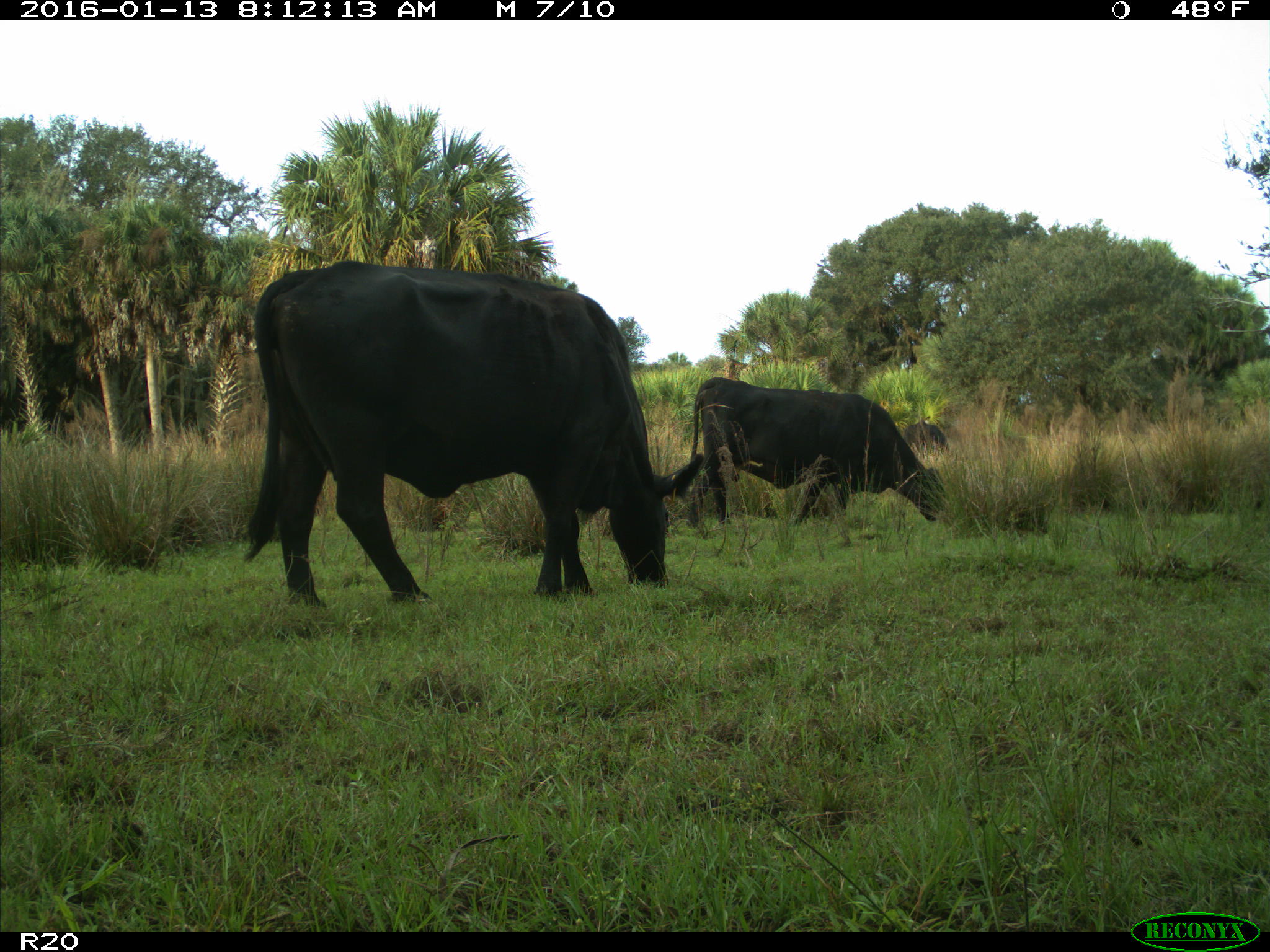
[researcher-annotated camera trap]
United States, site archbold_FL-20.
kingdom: Animalia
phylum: Chordata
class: Mammalia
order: Artiodactyla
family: Bovidae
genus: Bos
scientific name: Bos taurus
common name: domestic cow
Bos taurus (domestic cow).